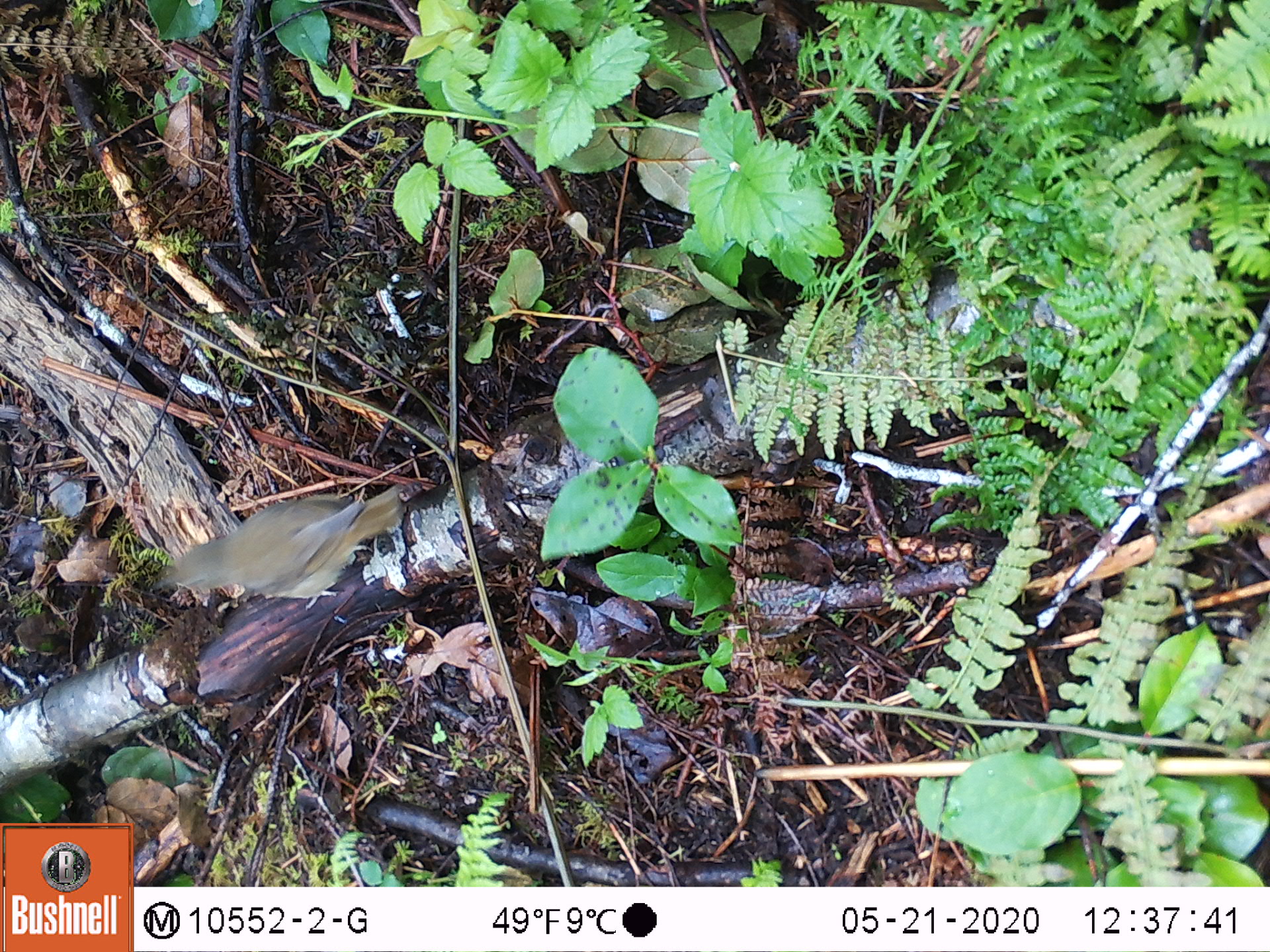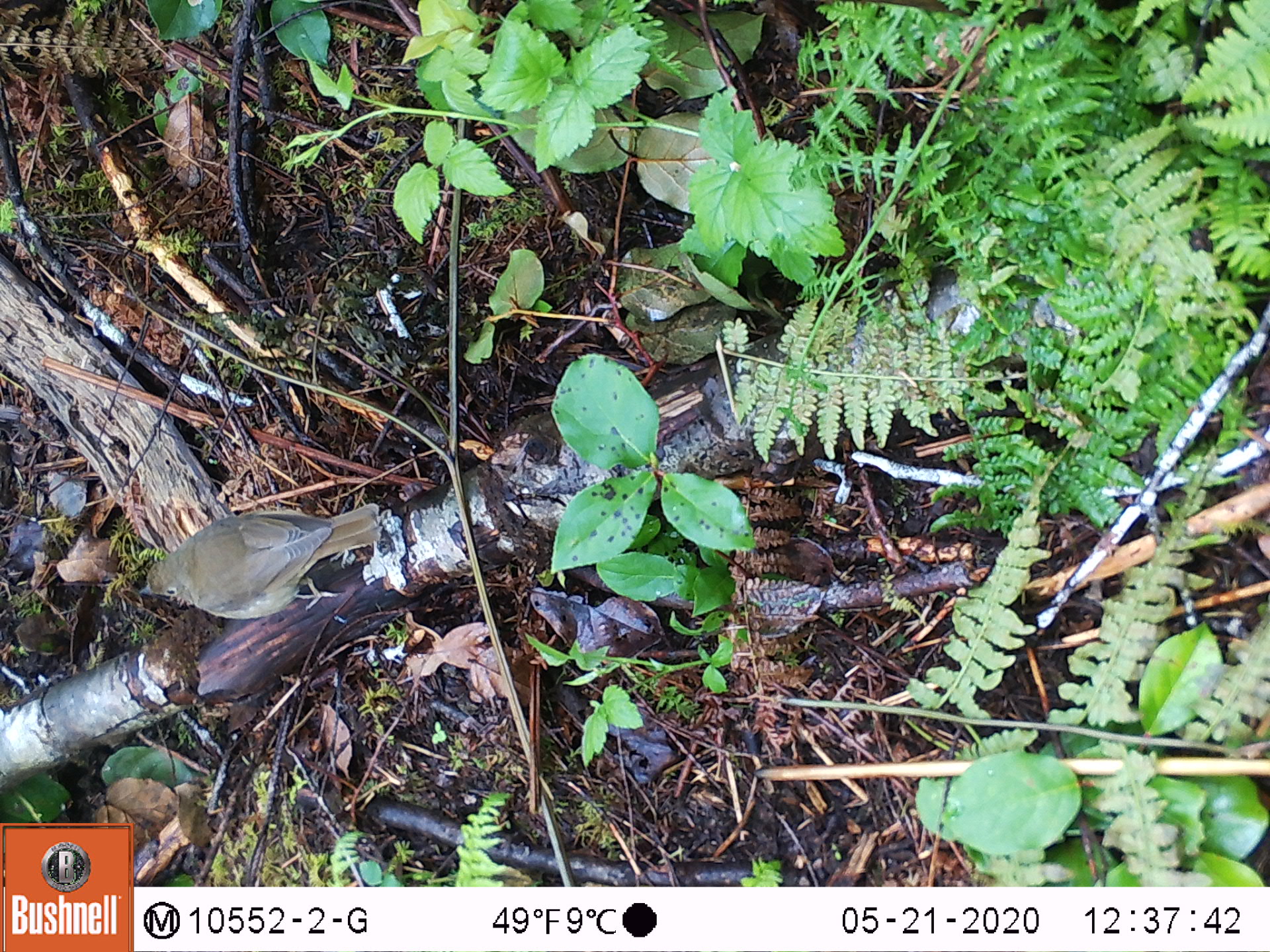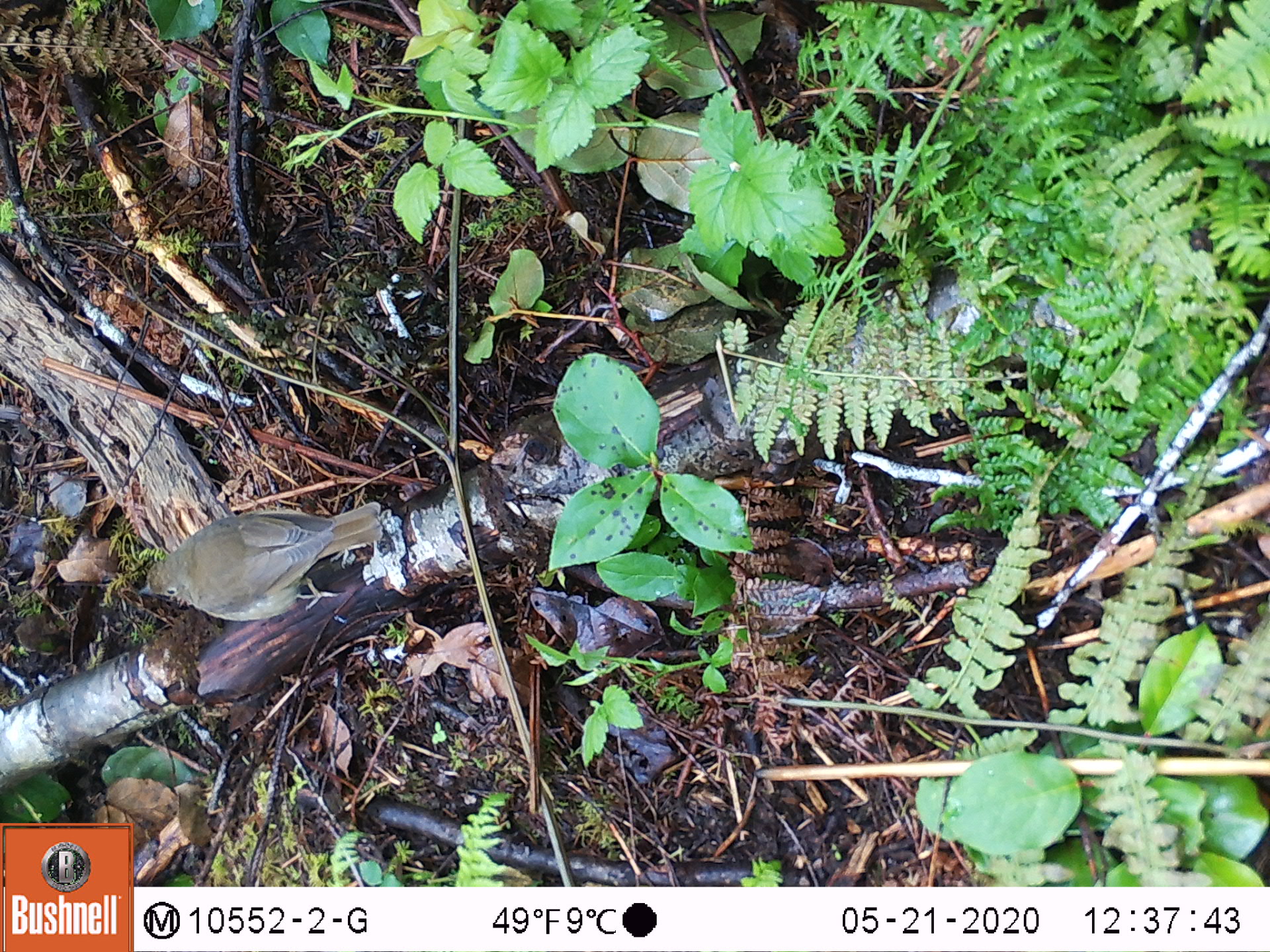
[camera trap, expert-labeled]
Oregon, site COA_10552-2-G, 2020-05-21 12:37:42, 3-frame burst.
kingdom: Animalia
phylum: Chordata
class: Aves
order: Passeriformes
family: Turdidae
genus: Catharus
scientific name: Catharus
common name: brown thrushes and nightingale-thrushes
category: catharus species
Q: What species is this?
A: Catharus species (brown thrushes and nightingale-thrushes) (Catharus).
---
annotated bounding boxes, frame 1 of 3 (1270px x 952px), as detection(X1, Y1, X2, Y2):
catharus species: detection(153, 472, 402, 613)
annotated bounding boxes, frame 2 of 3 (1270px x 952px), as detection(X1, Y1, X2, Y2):
catharus species: detection(136, 497, 379, 624)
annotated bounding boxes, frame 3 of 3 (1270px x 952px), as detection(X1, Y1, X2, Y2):
catharus species: detection(136, 496, 385, 624)